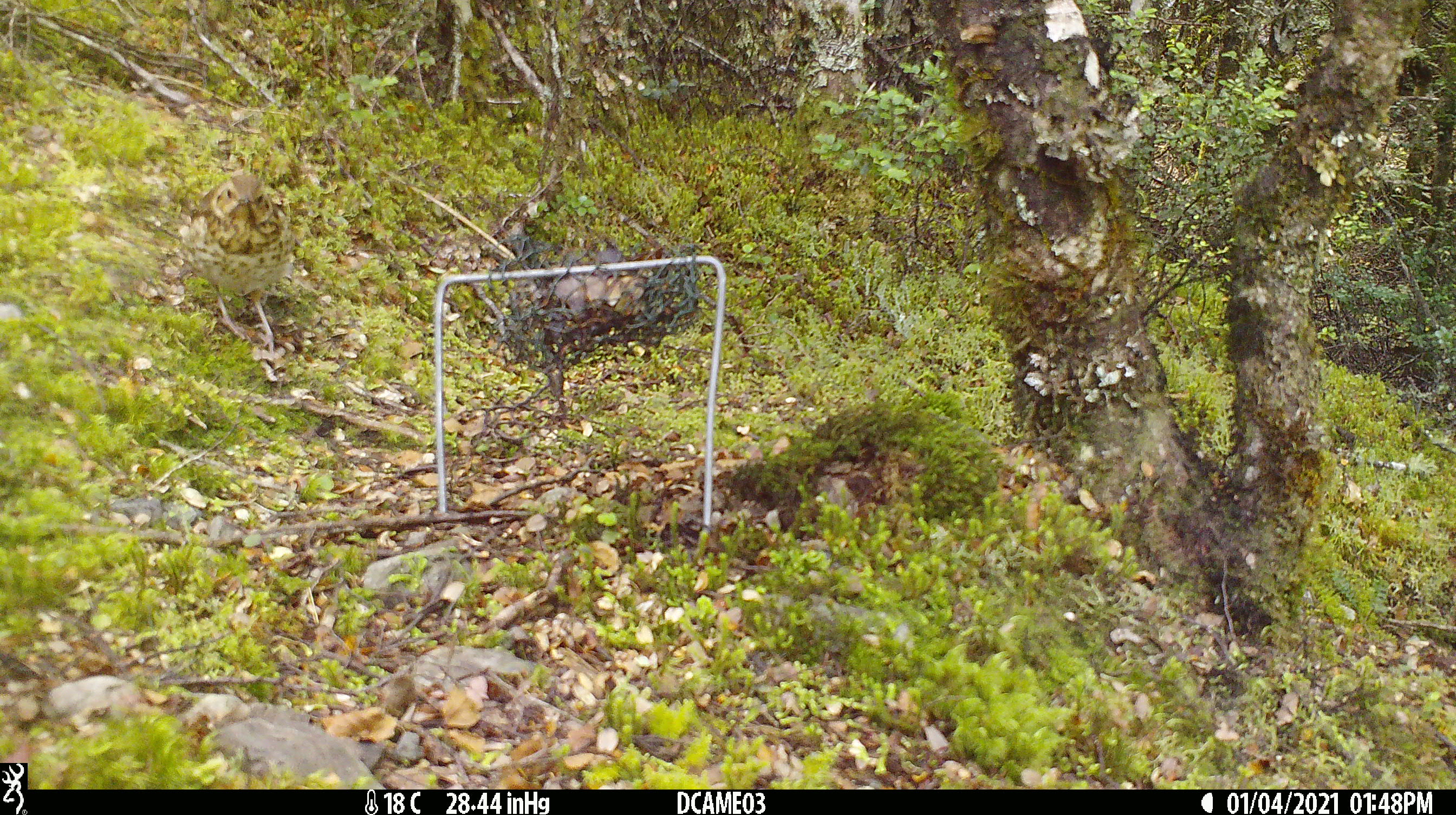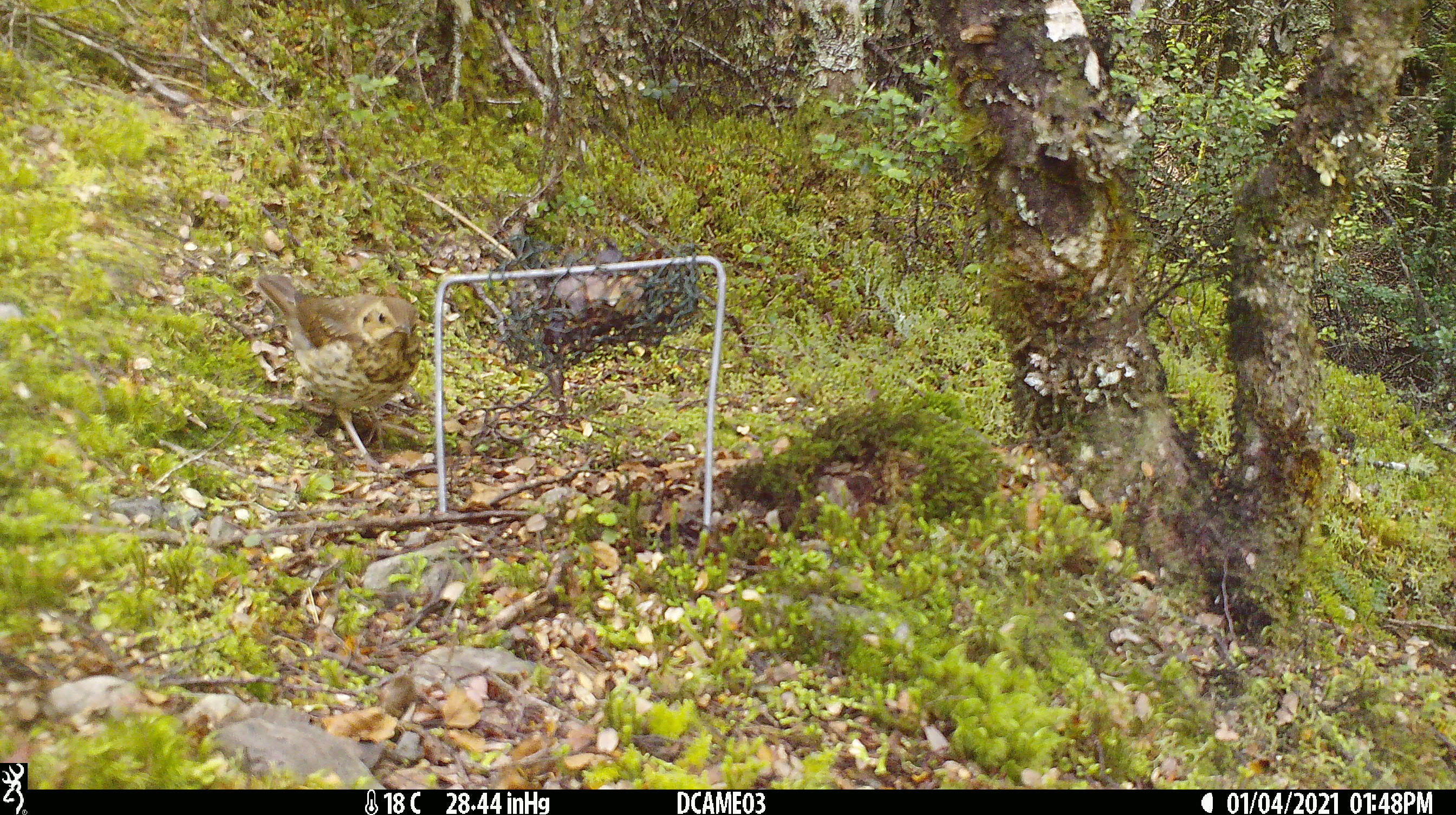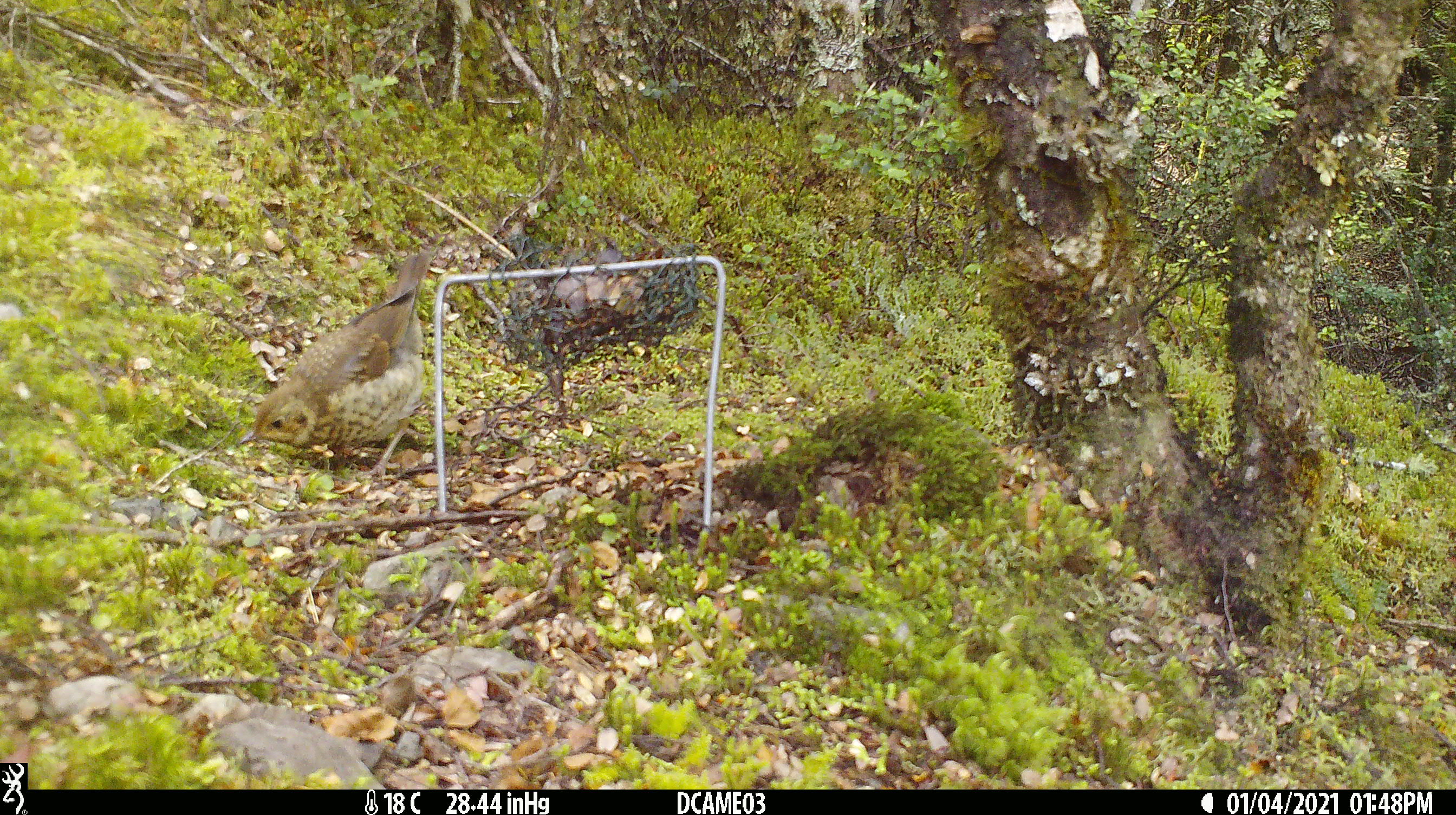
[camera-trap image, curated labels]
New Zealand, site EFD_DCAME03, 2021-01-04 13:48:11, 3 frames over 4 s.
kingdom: Animalia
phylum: Chordata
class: Aves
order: Passeriformes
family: Turdidae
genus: Turdus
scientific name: Turdus philomelos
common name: song thrush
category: thrush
Thrush (song thrush) (Turdus philomelos).